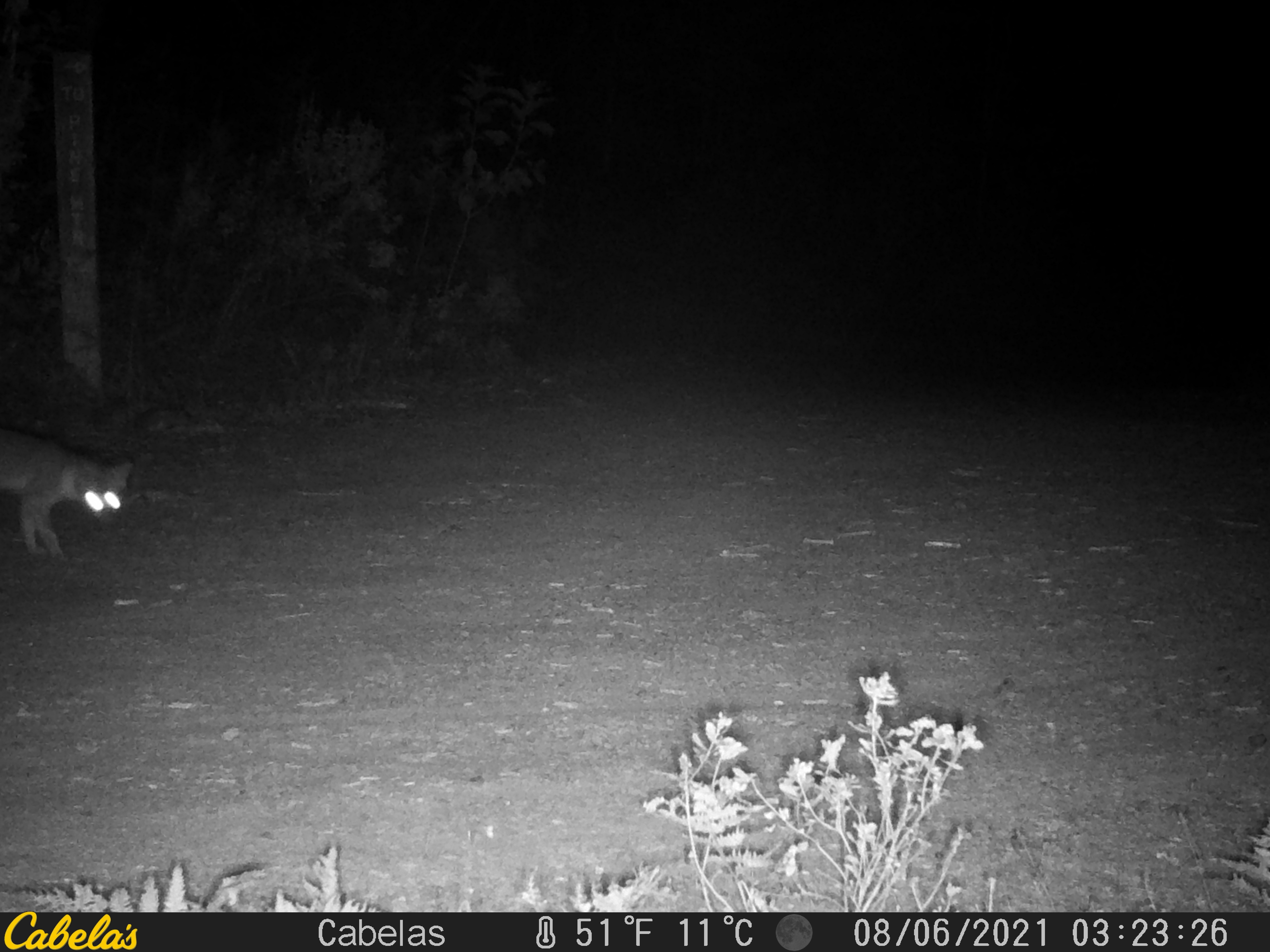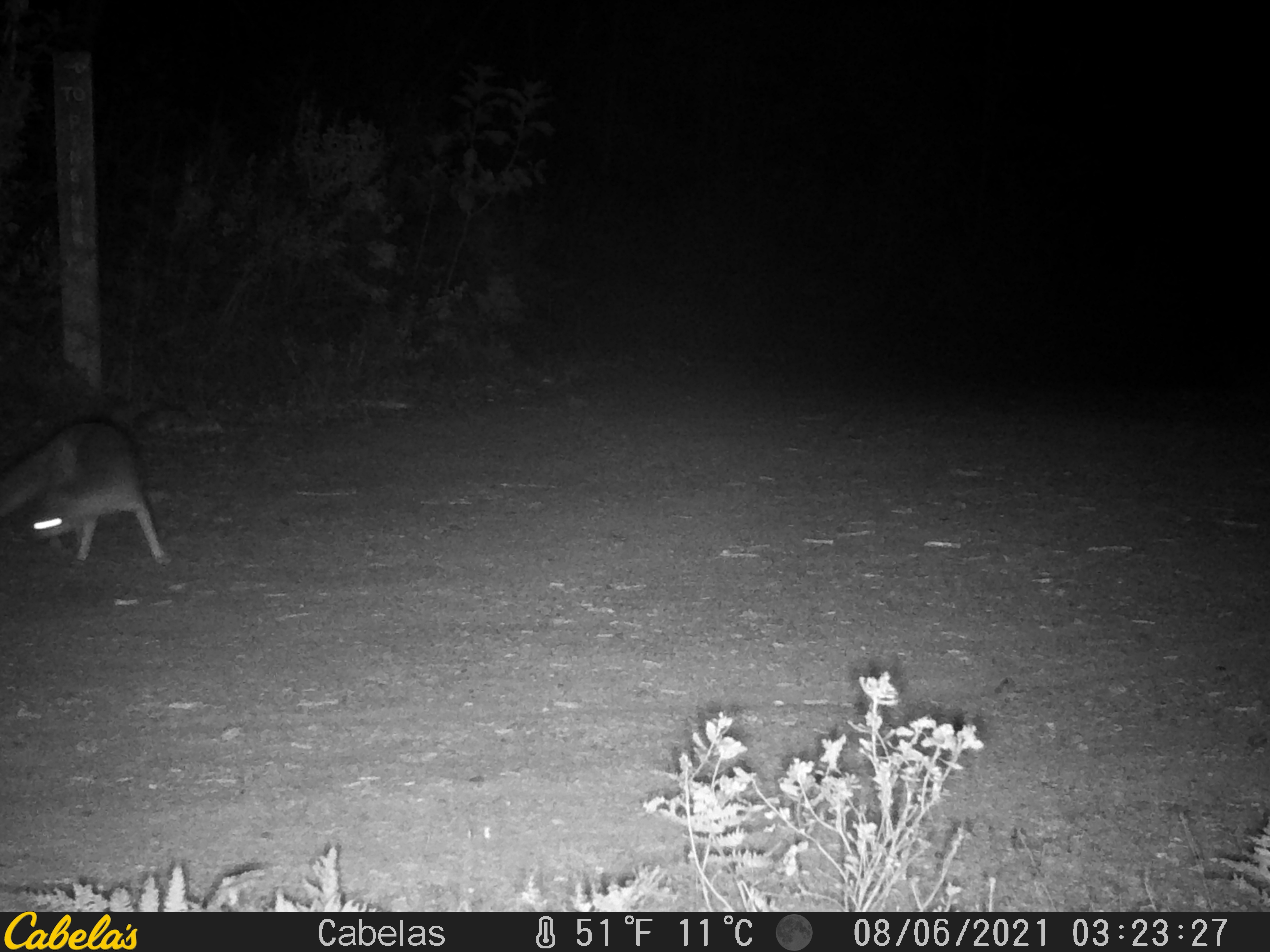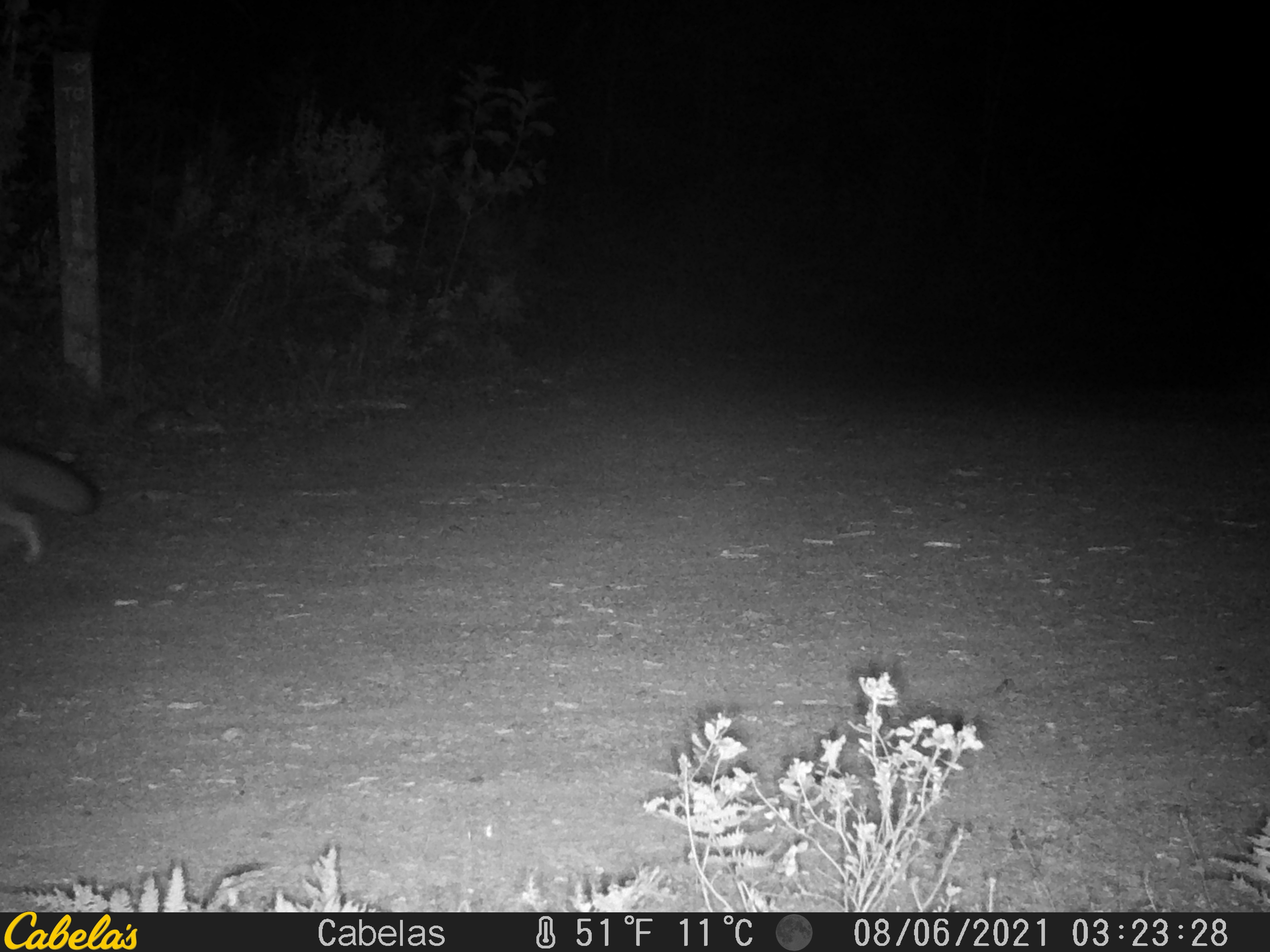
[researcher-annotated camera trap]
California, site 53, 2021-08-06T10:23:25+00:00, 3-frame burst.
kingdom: Animalia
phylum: Chordata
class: Mammalia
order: Carnivora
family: Canidae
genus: Urocyon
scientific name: Urocyon cinereoargenteus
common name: gray fox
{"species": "gray fox (Urocyon cinereoargenteus)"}